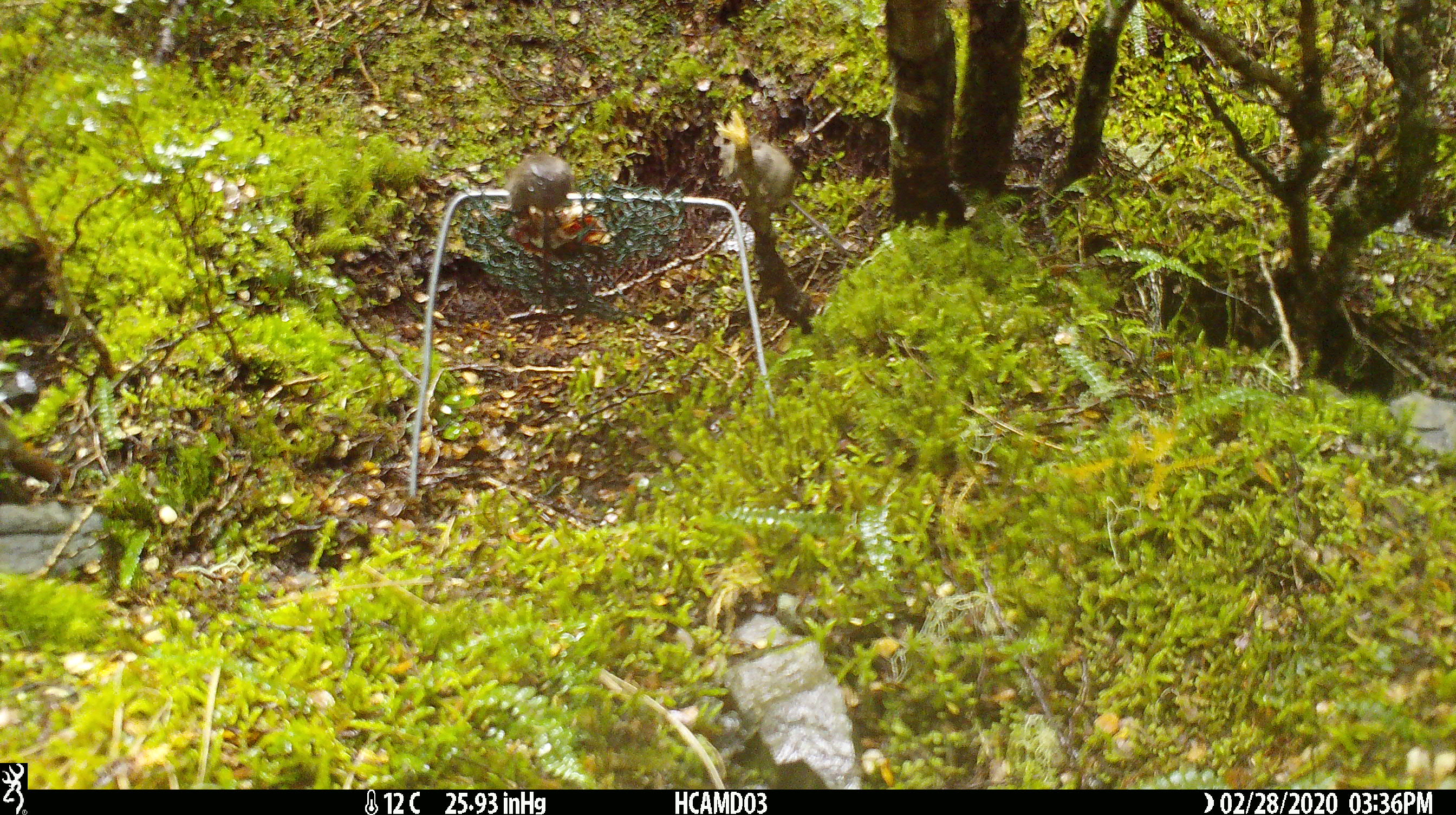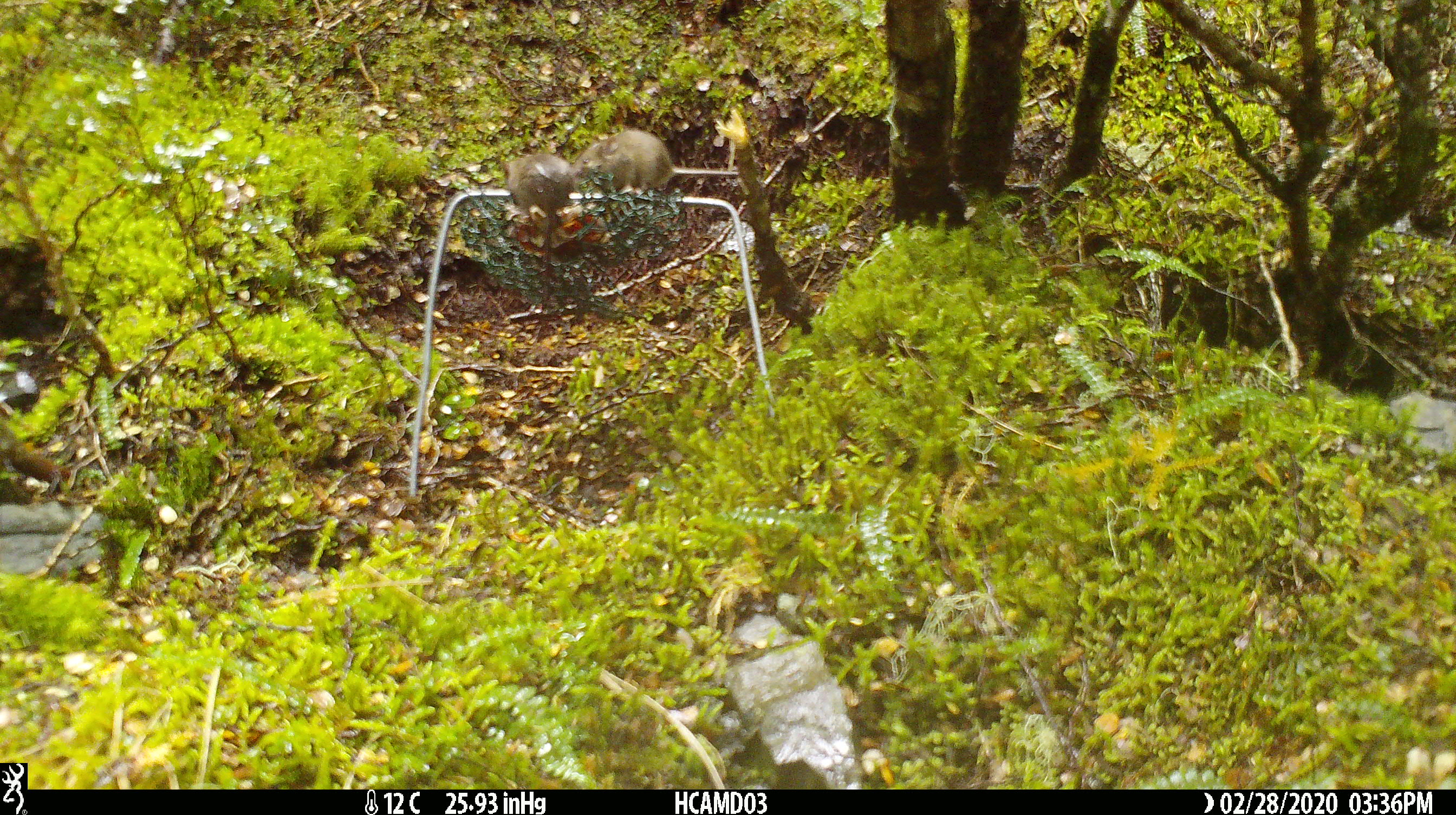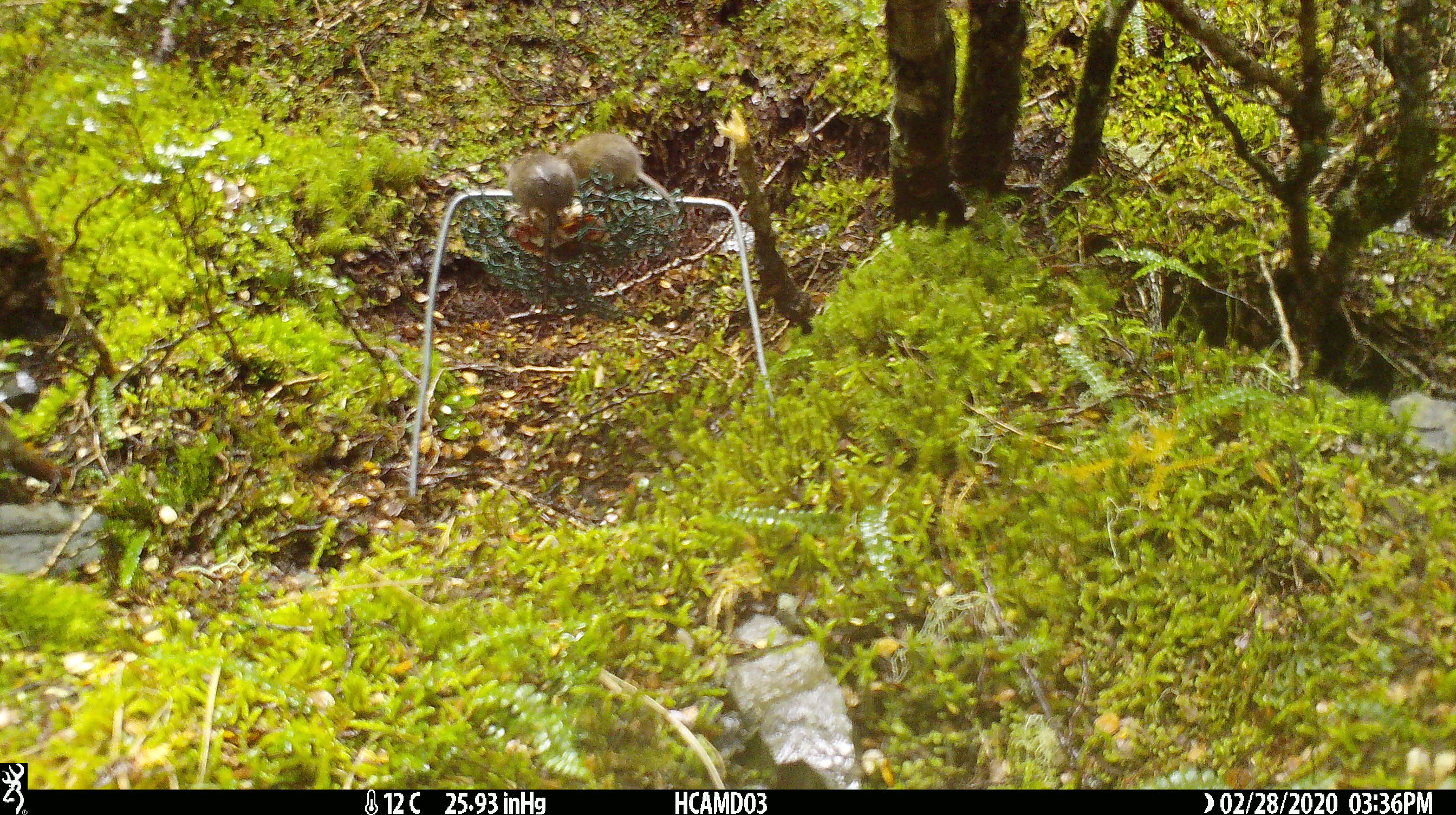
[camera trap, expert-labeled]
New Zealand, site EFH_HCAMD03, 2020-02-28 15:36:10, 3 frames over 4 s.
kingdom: Animalia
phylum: Chordata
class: Mammalia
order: Rodentia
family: Muridae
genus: Mus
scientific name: Mus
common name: mouse